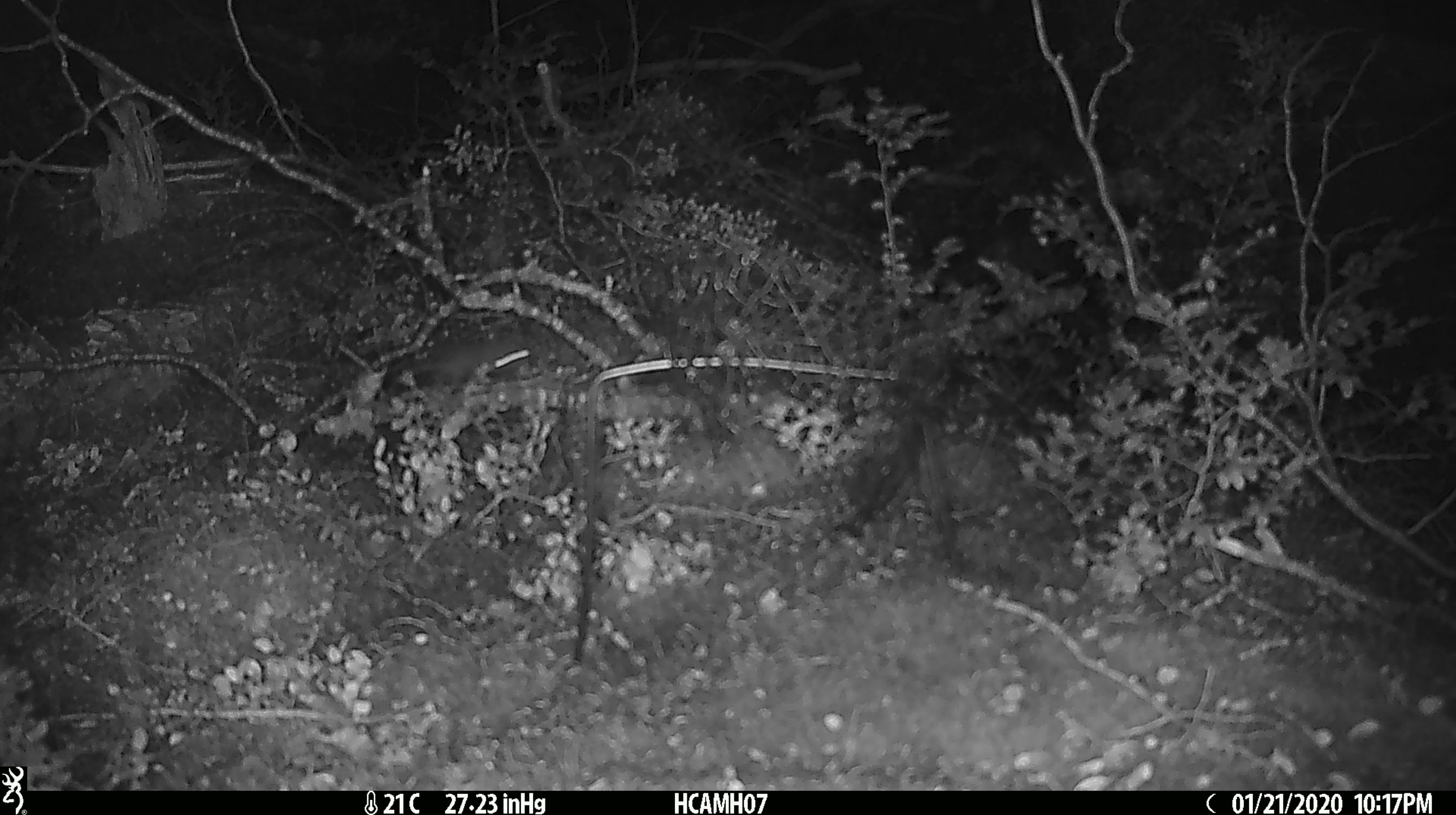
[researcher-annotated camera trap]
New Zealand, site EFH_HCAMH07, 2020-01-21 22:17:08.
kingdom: Animalia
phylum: Chordata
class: Mammalia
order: Rodentia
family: Muridae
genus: Mus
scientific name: Mus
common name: mouse